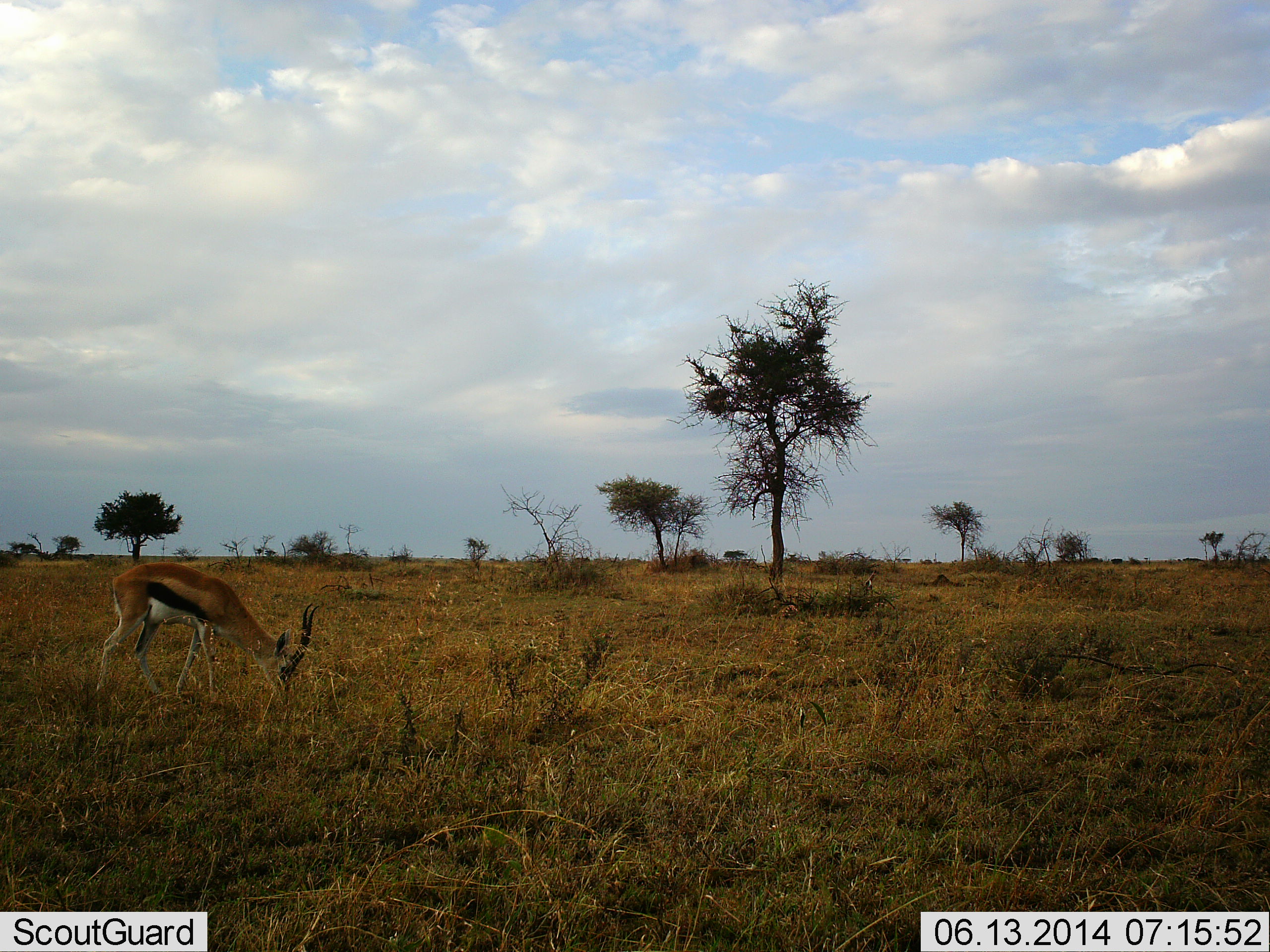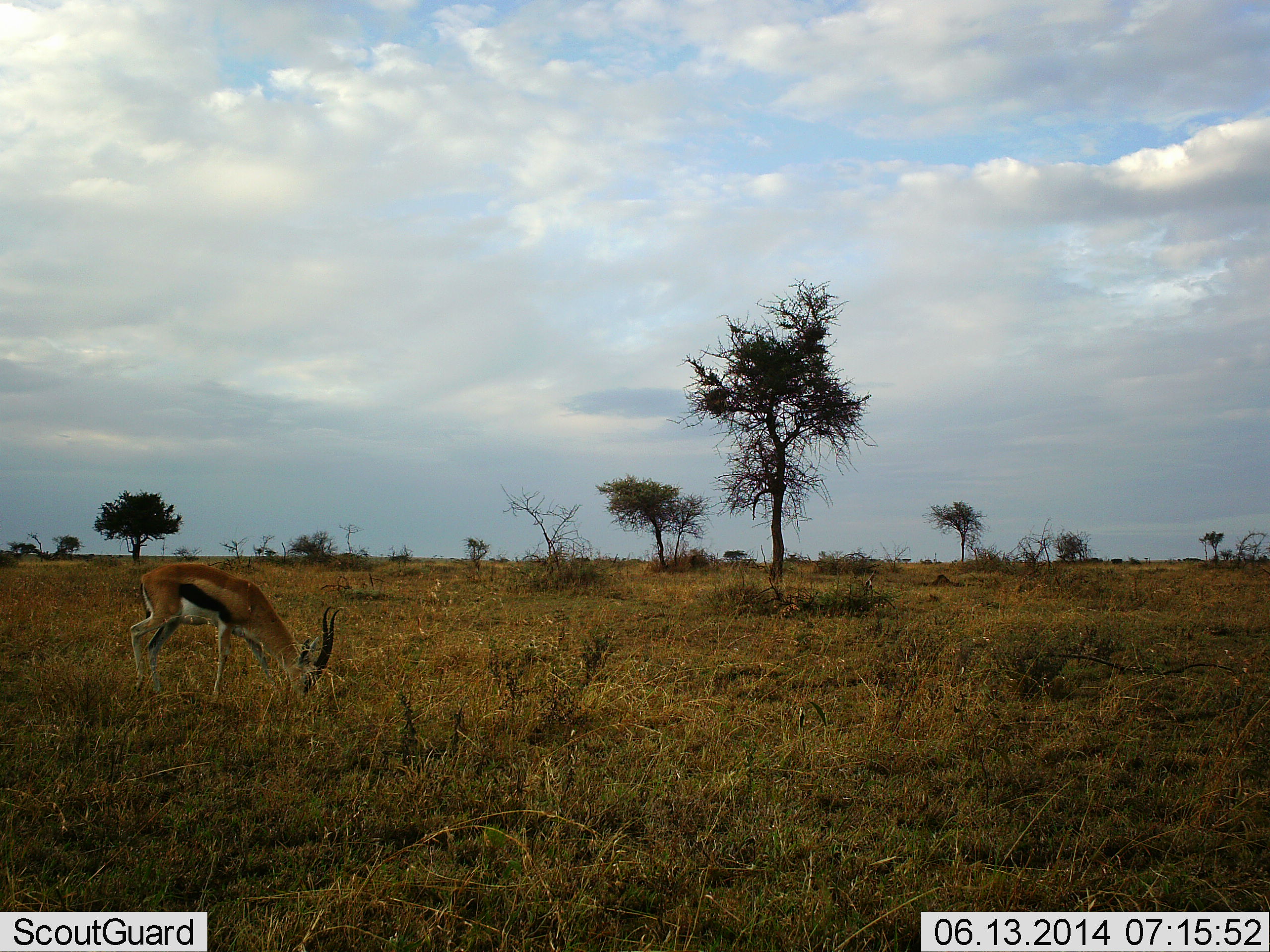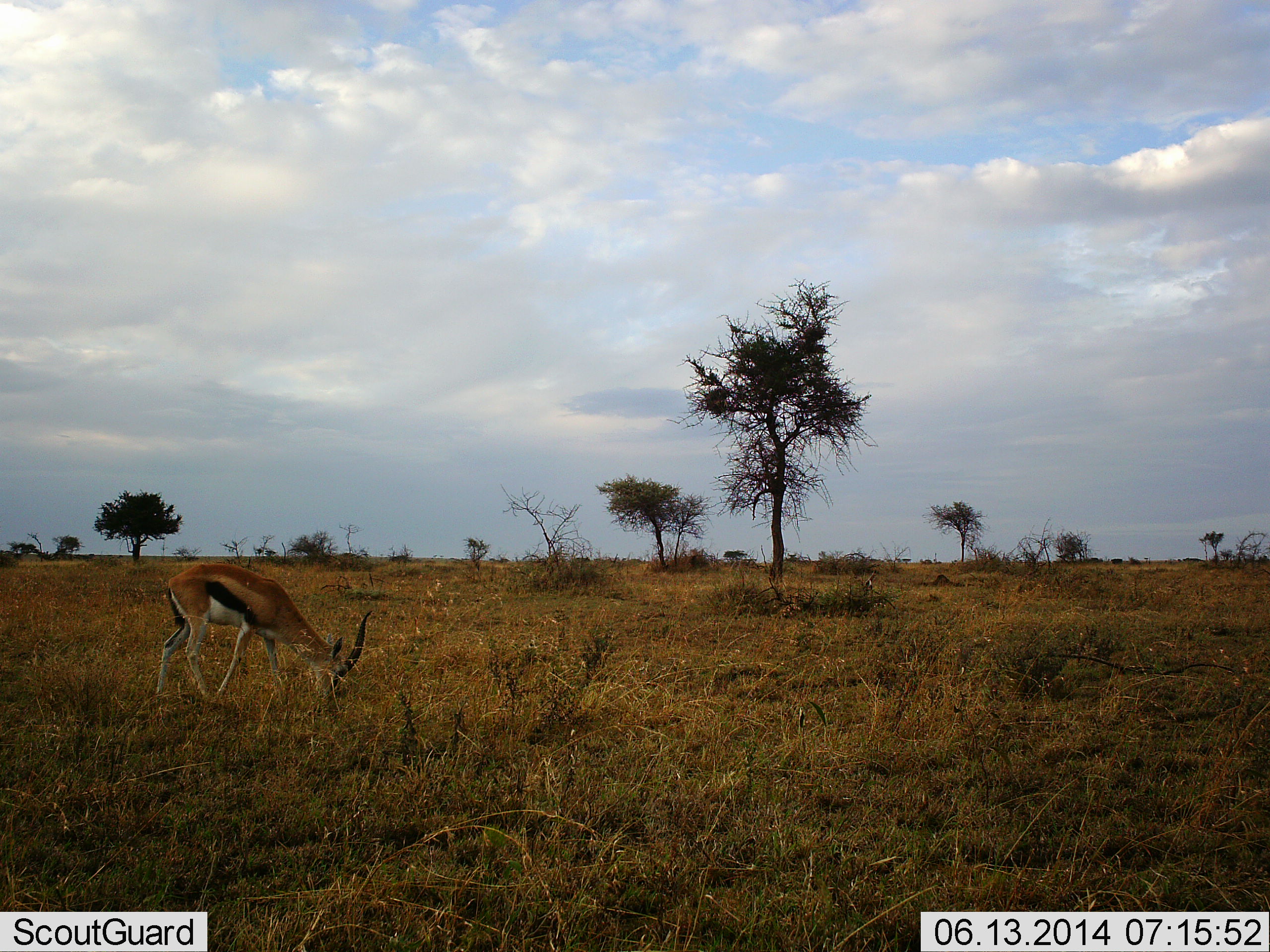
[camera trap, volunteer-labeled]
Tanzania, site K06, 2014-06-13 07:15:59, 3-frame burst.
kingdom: Animalia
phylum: Chordata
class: Mammalia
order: Artiodactyla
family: Bovidae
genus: Eudorcas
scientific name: Eudorcas thomsonii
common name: thomson's gazelle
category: gazellethomsons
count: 1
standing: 20%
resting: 0%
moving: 10%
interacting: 0%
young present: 0%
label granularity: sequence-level